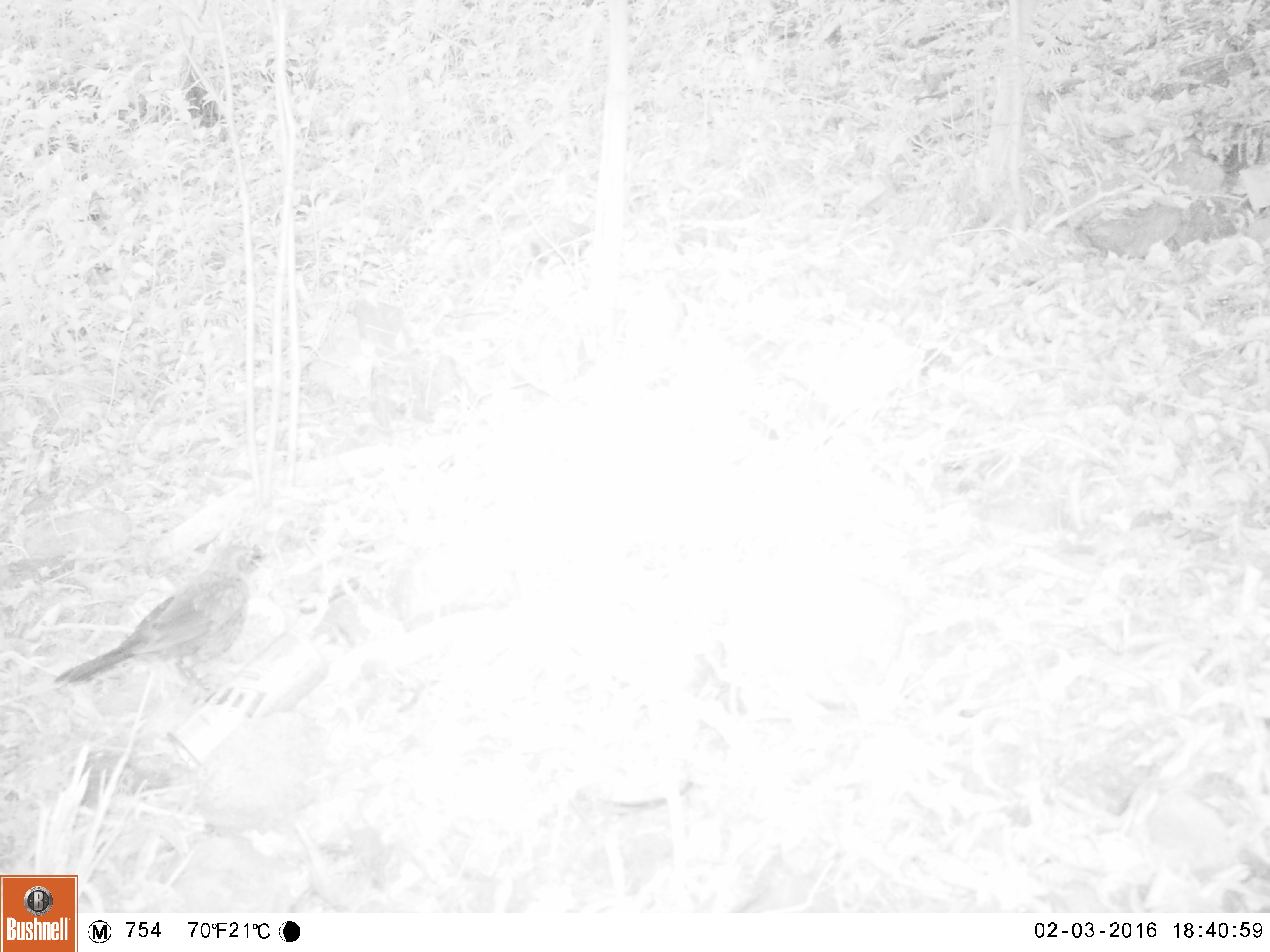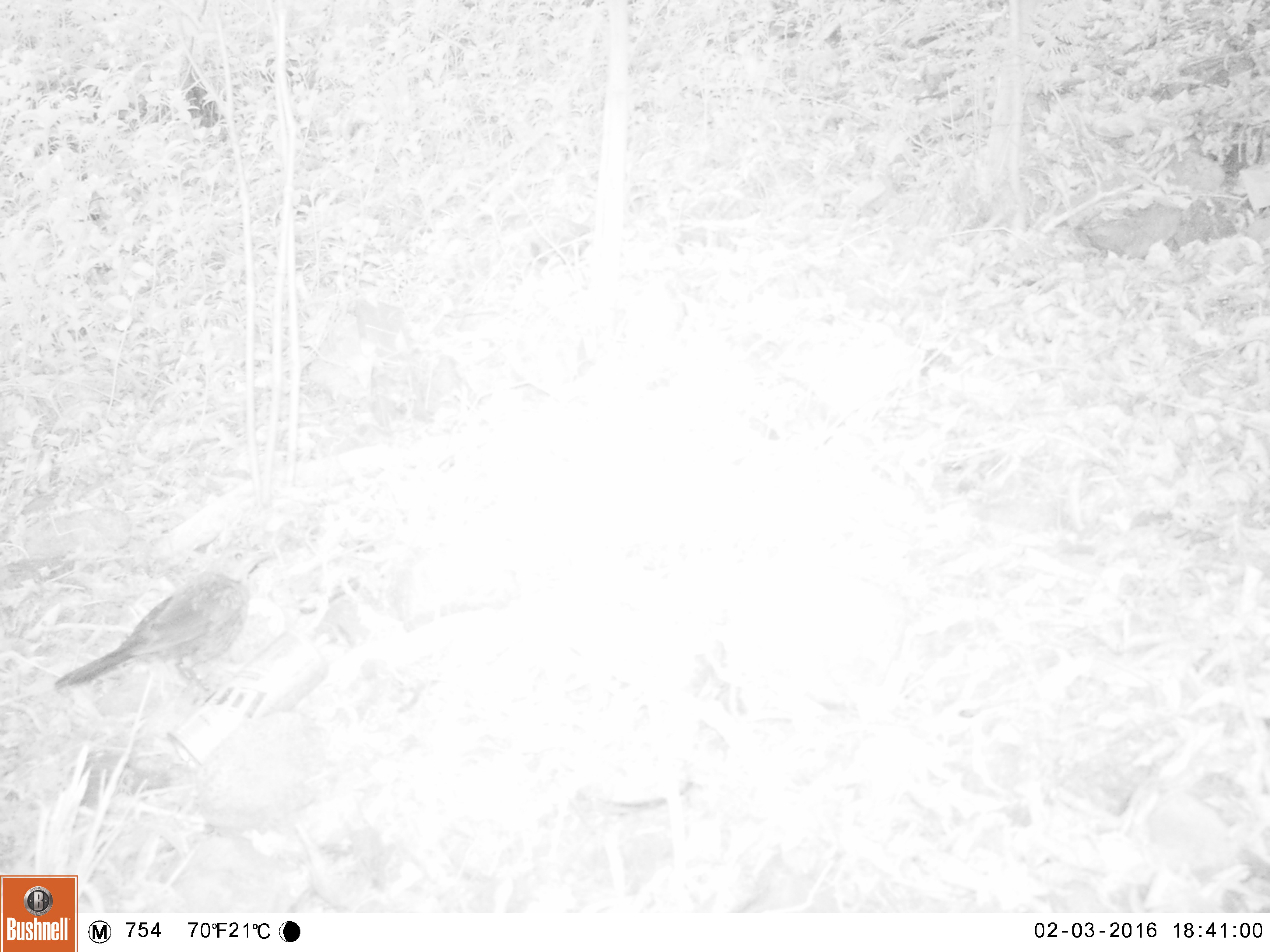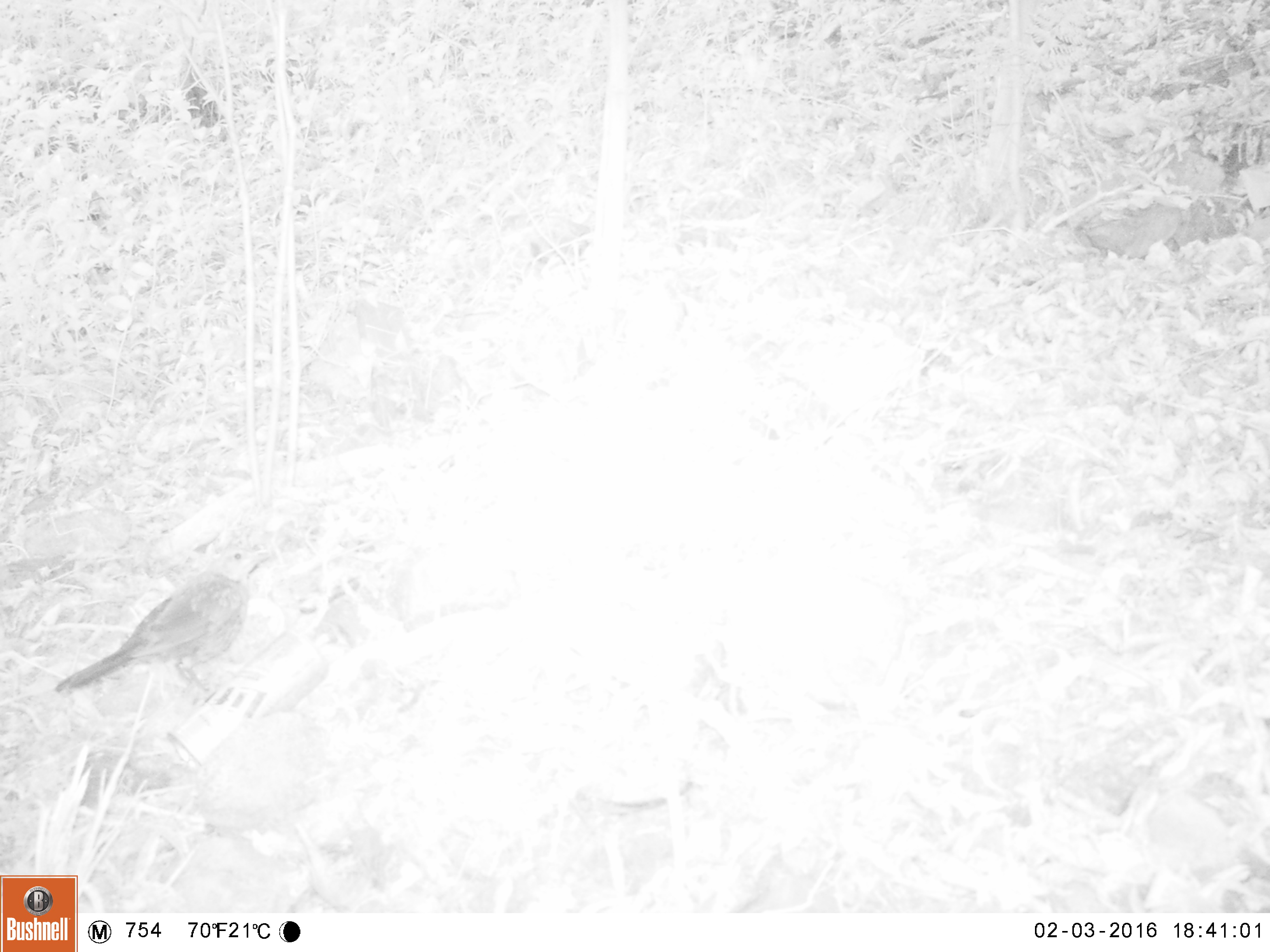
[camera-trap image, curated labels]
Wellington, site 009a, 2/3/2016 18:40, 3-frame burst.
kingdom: Animalia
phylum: Chordata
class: Aves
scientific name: Aves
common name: bird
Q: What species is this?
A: Bird (Aves).